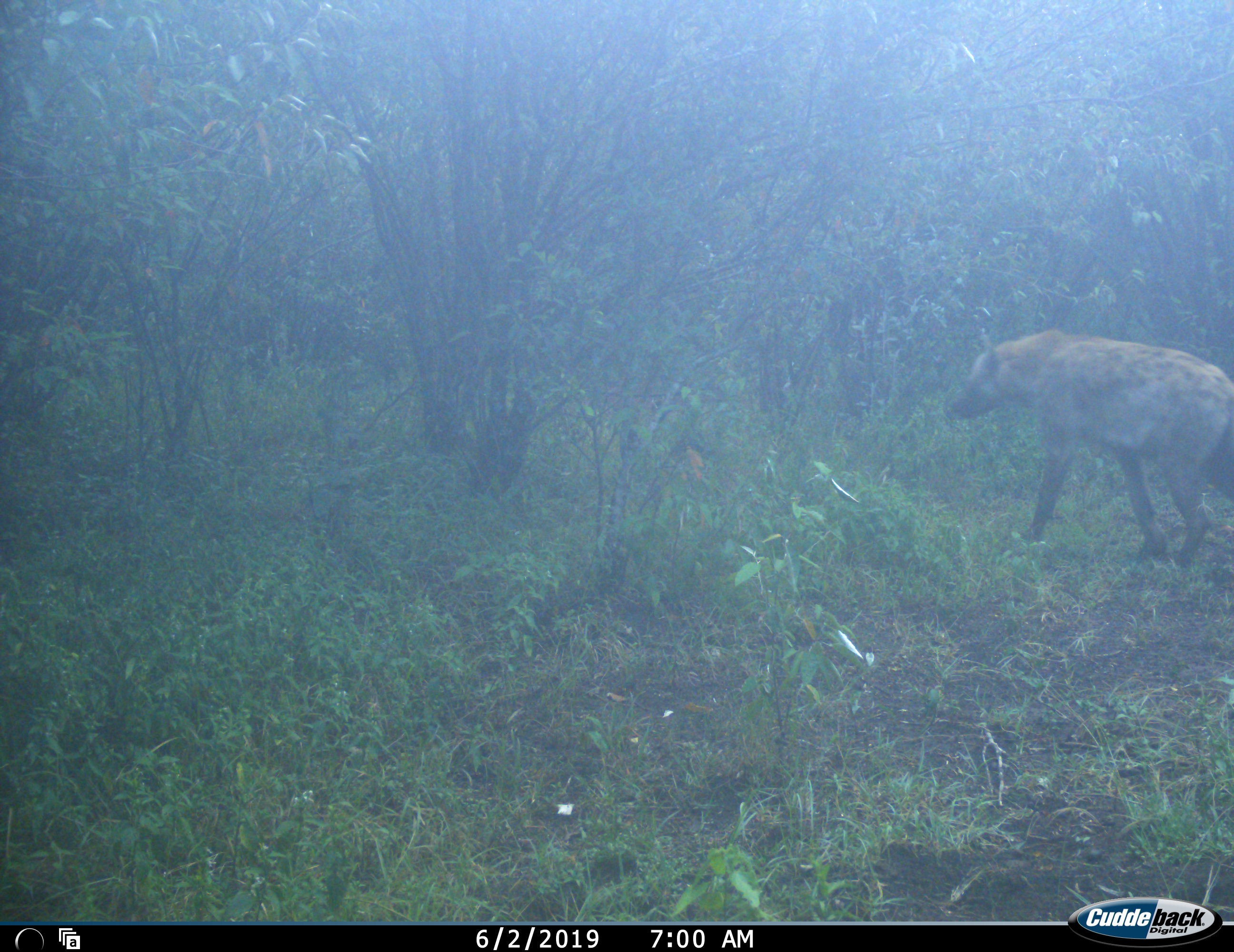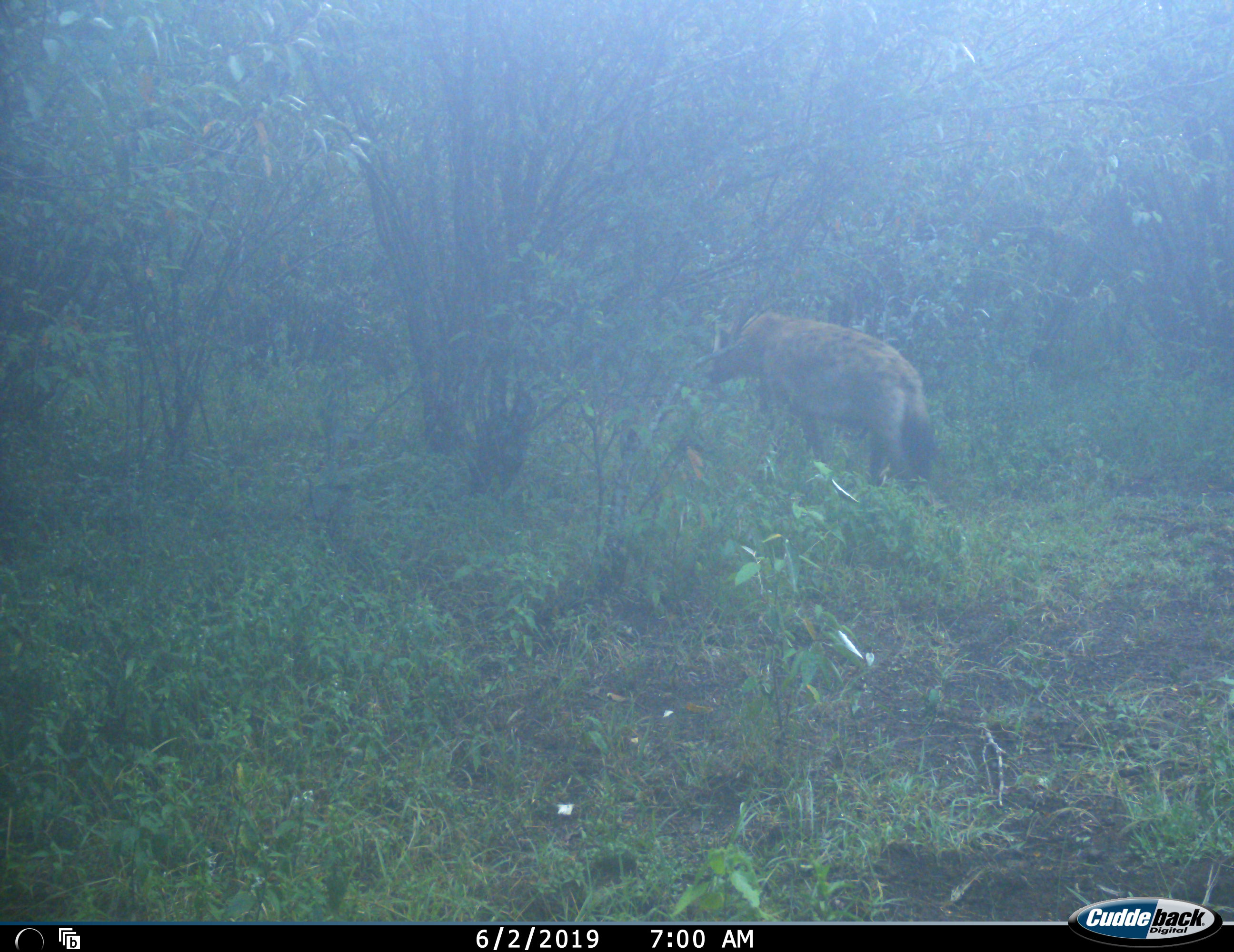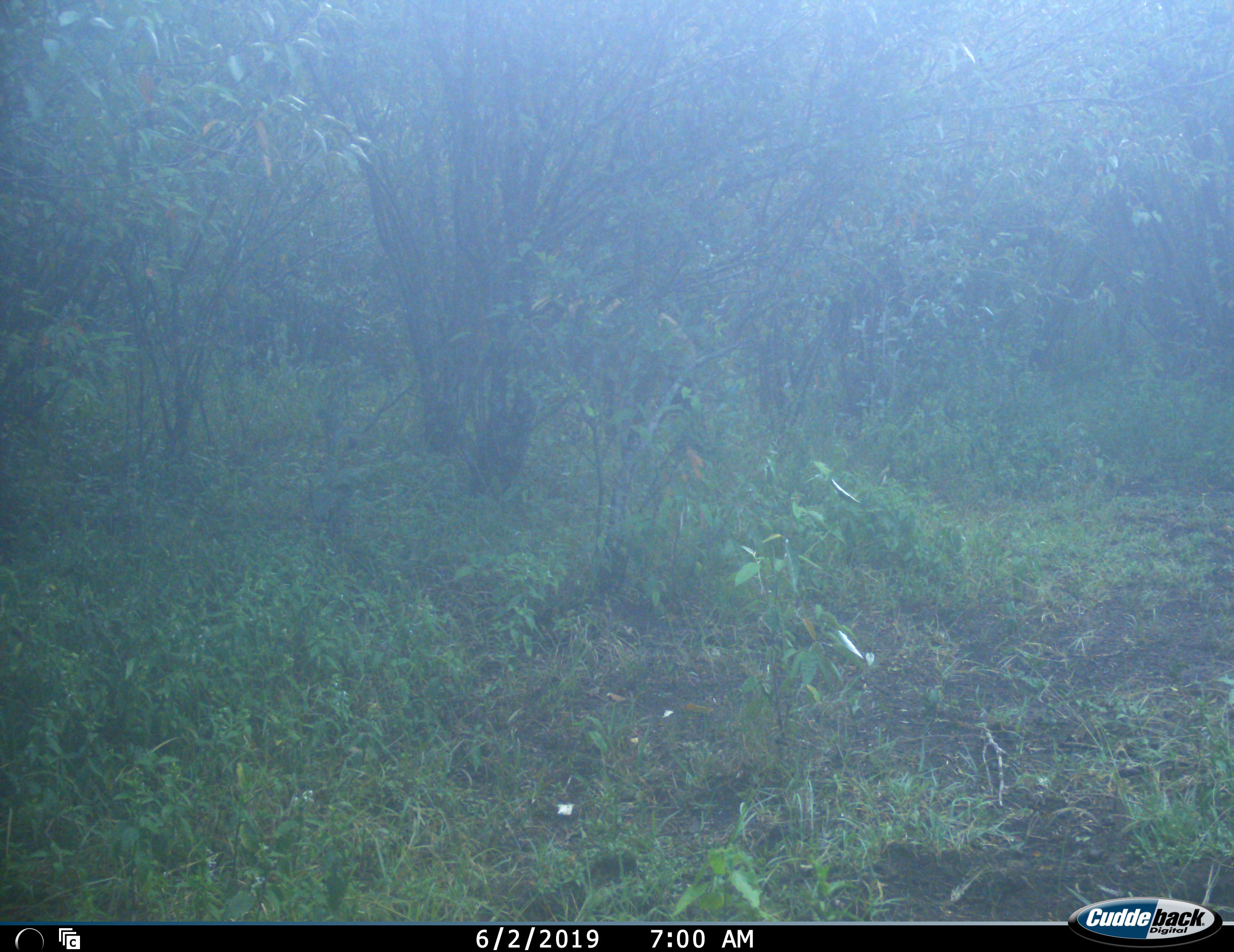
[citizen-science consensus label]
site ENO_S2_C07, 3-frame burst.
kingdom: Animalia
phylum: Chordata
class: Mammalia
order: Carnivora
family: Hyaenidae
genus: Crocuta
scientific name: Crocuta crocuta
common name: spotted hyena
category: hyenaspotted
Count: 1.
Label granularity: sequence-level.